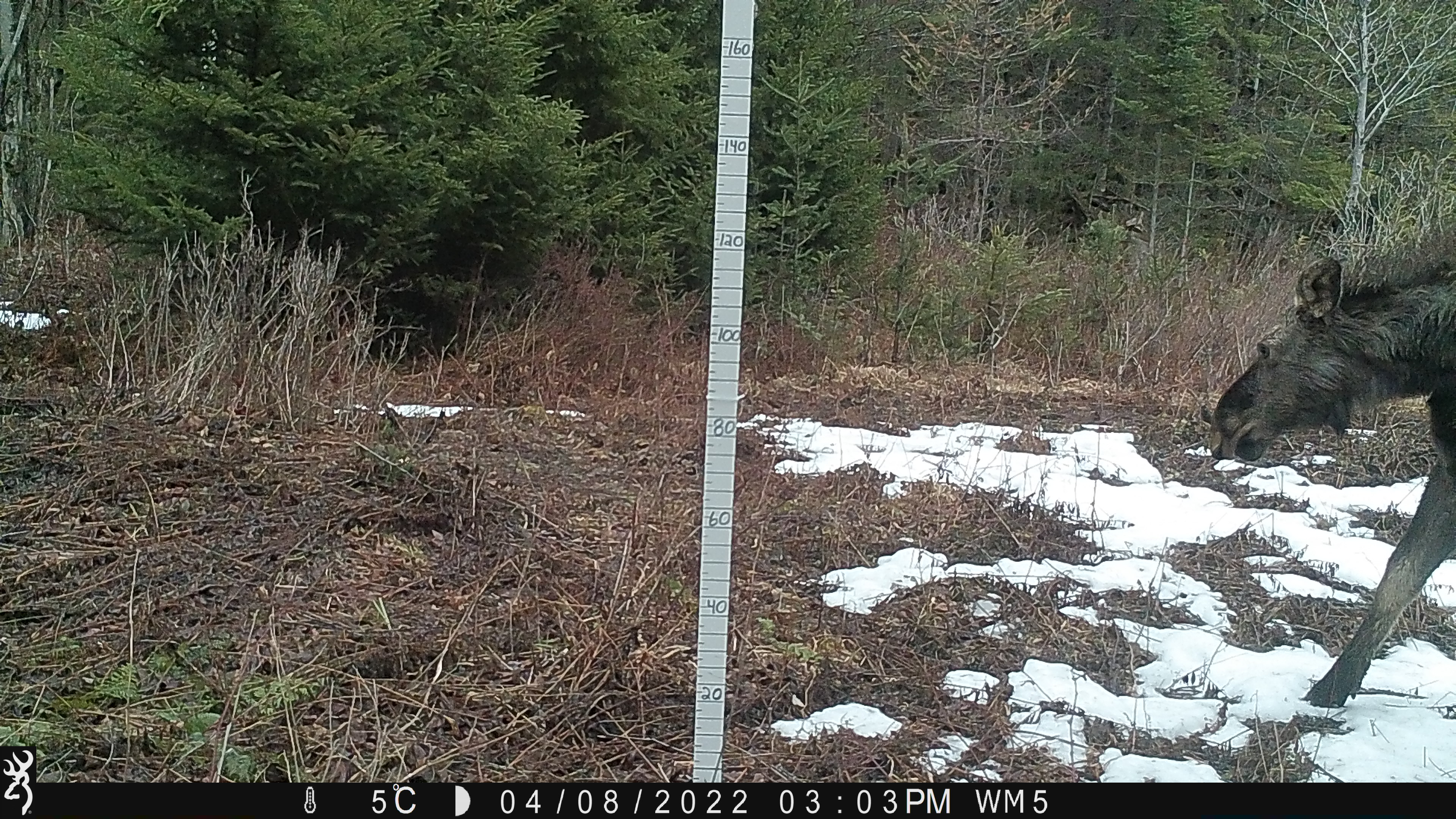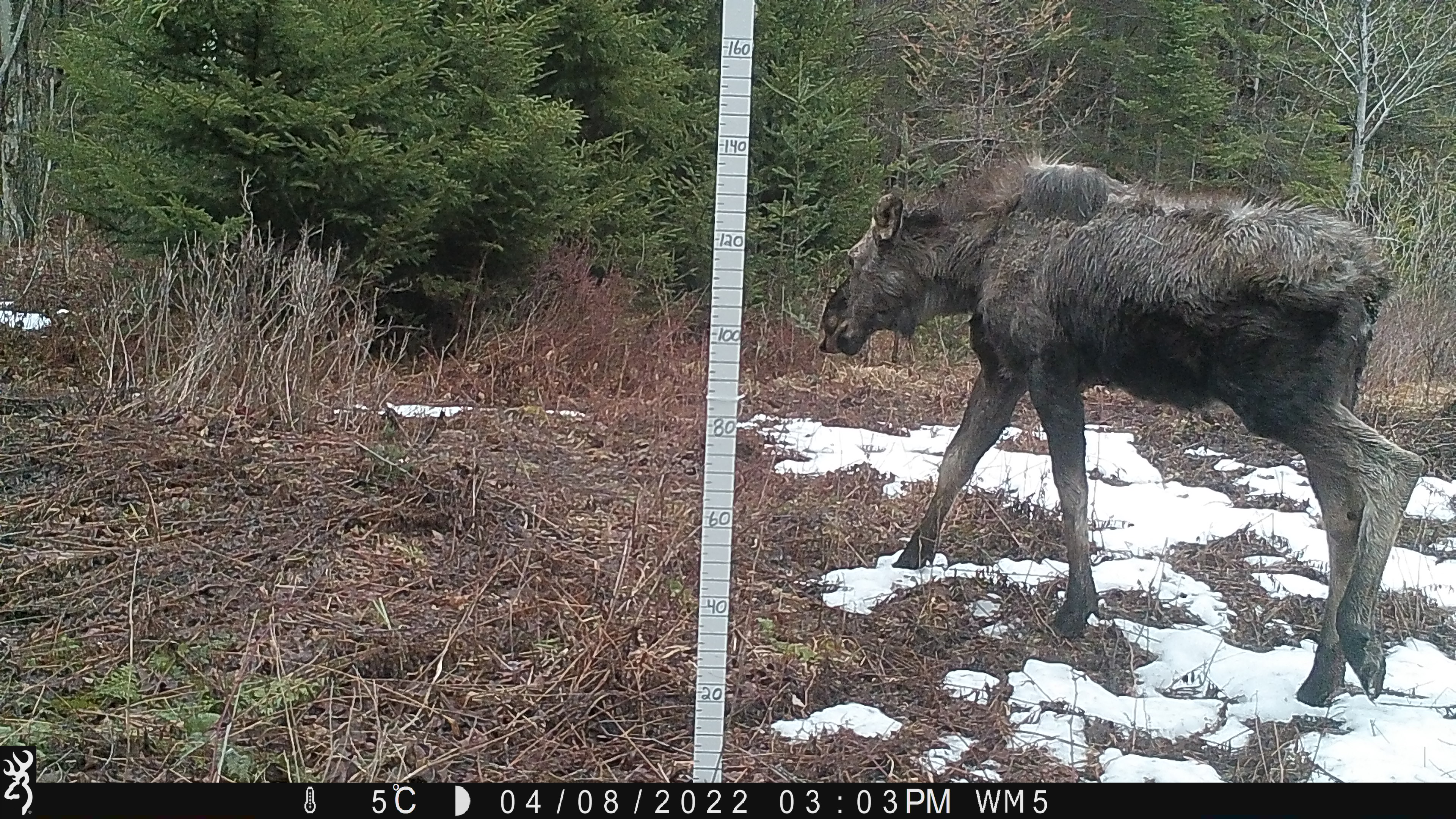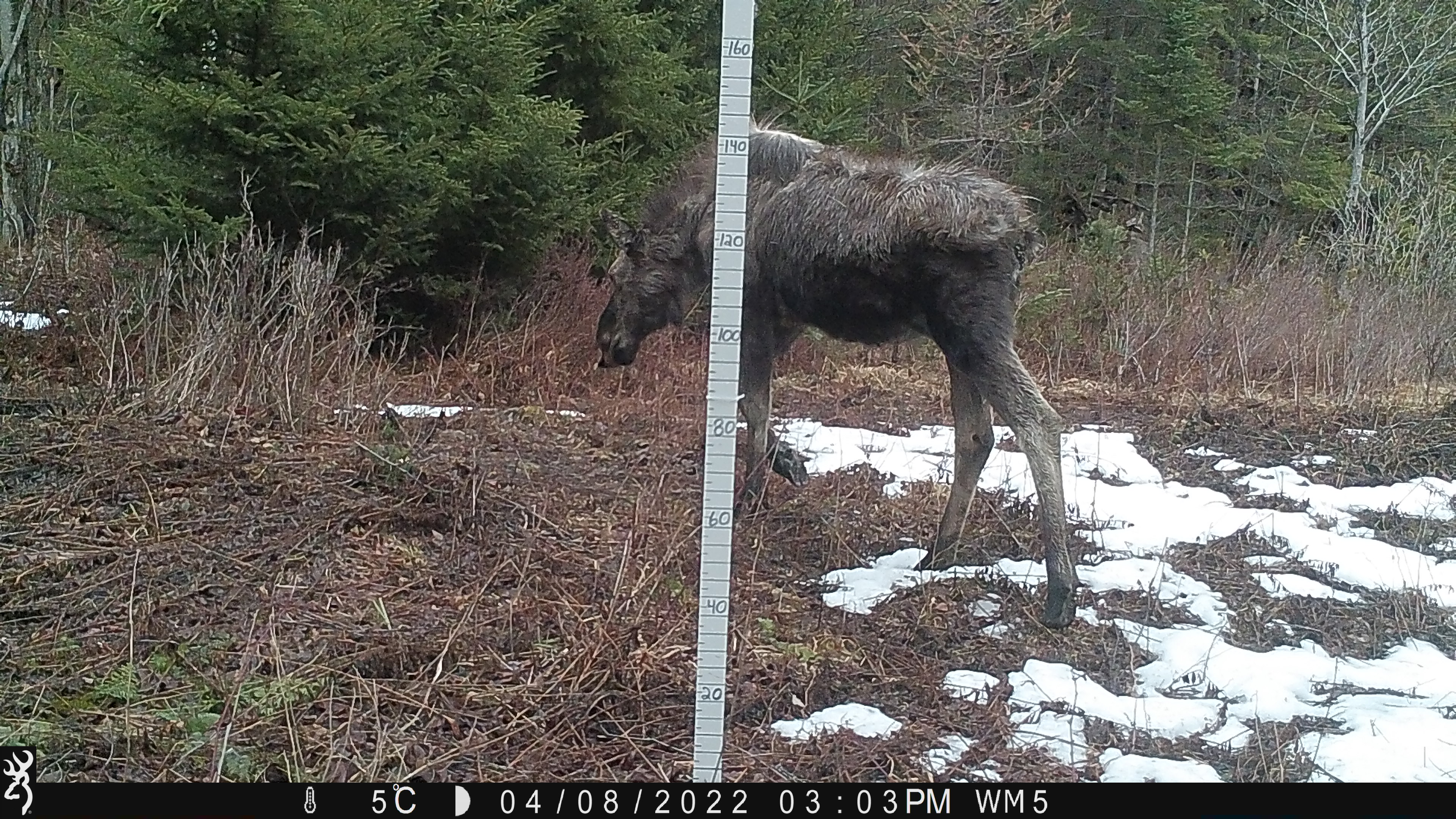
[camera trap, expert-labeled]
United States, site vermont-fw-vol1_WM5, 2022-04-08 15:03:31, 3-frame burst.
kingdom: Animalia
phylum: Chordata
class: Mammalia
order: Artiodactyla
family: Cervidae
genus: Alces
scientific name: Alces alces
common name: moose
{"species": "moose (Alces alces)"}